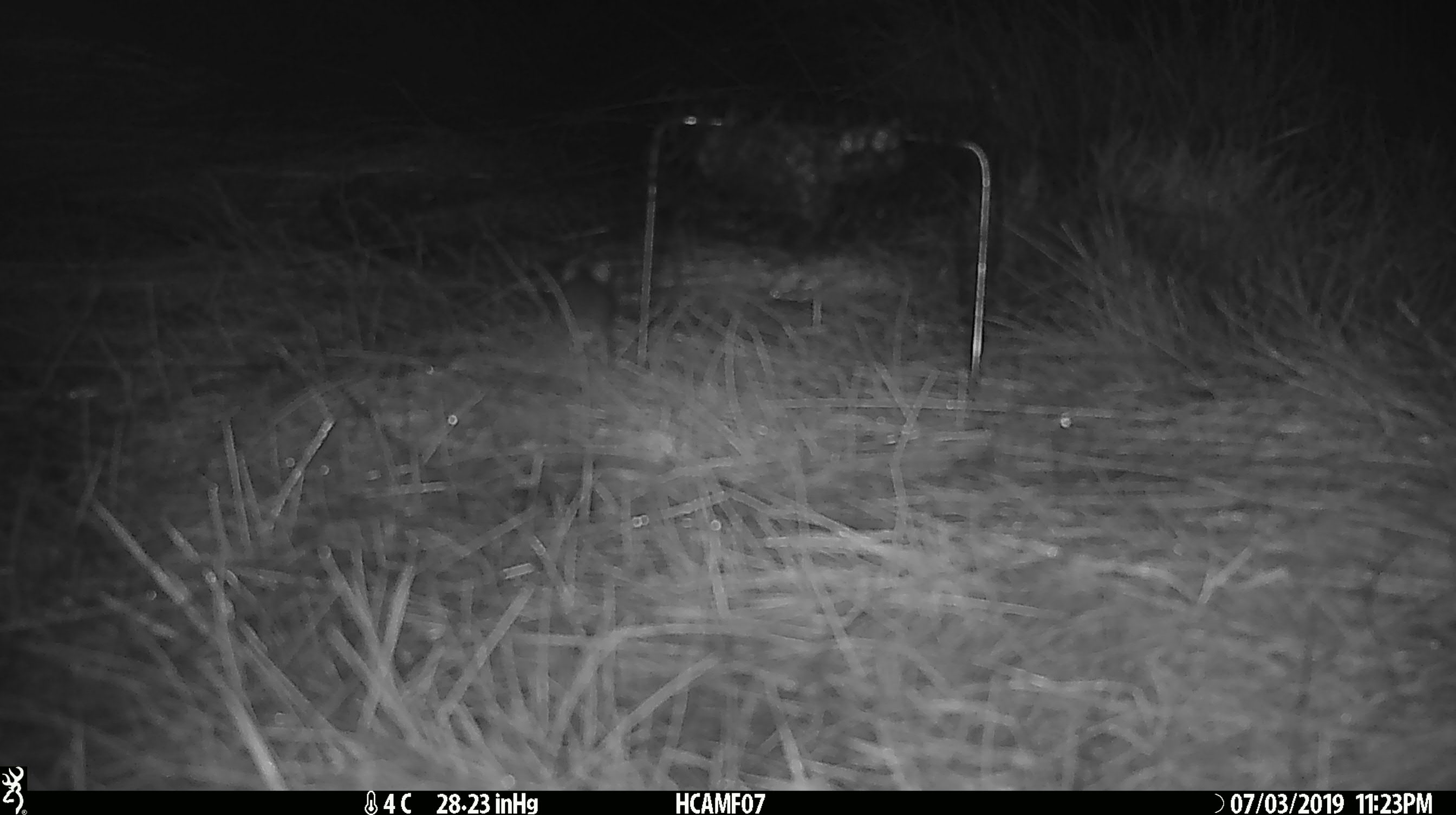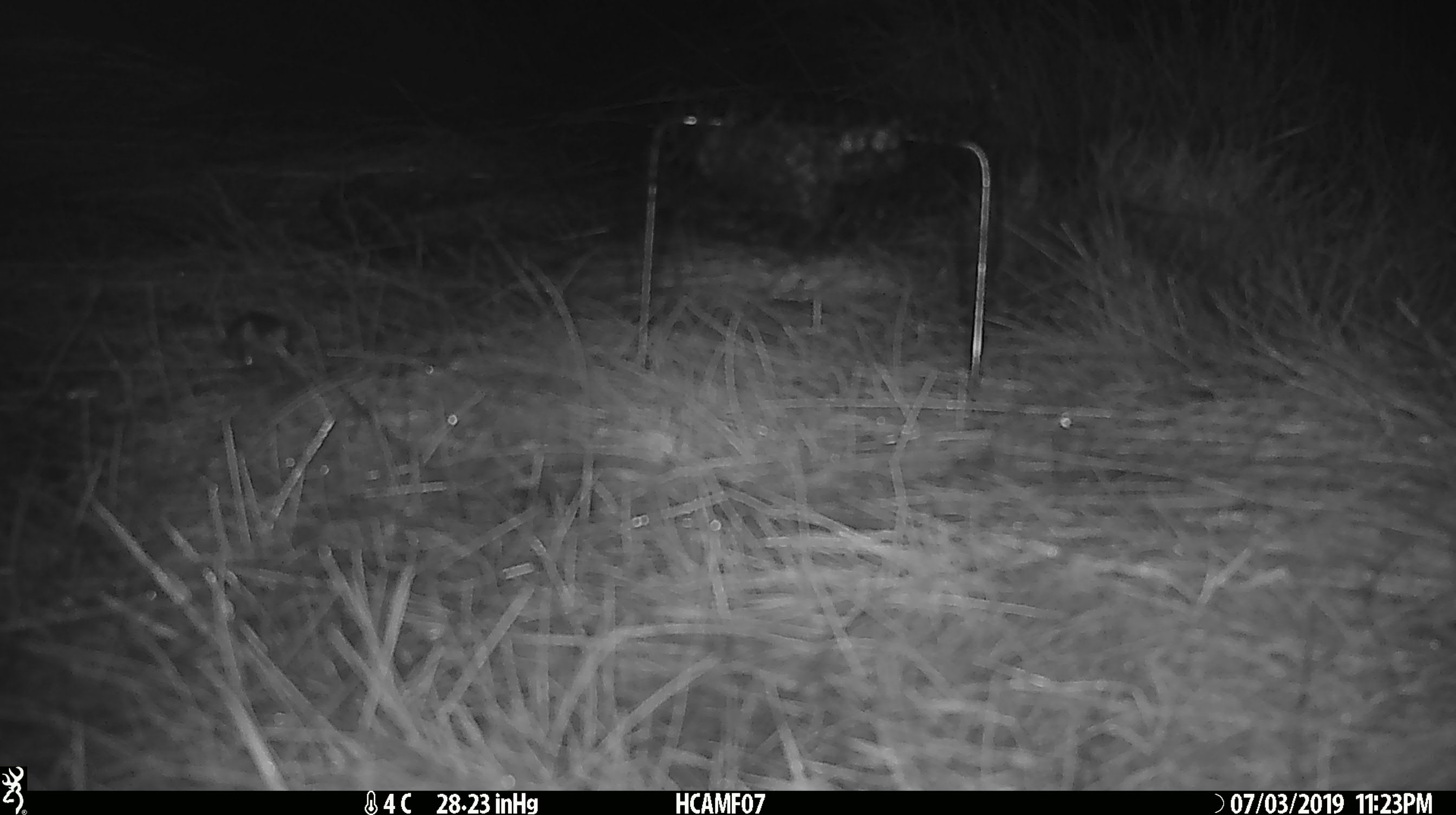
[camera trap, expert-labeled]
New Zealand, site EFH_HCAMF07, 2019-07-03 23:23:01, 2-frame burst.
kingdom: Animalia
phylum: Chordata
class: Mammalia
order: Rodentia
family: Muridae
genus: Mus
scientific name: Mus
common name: mouse